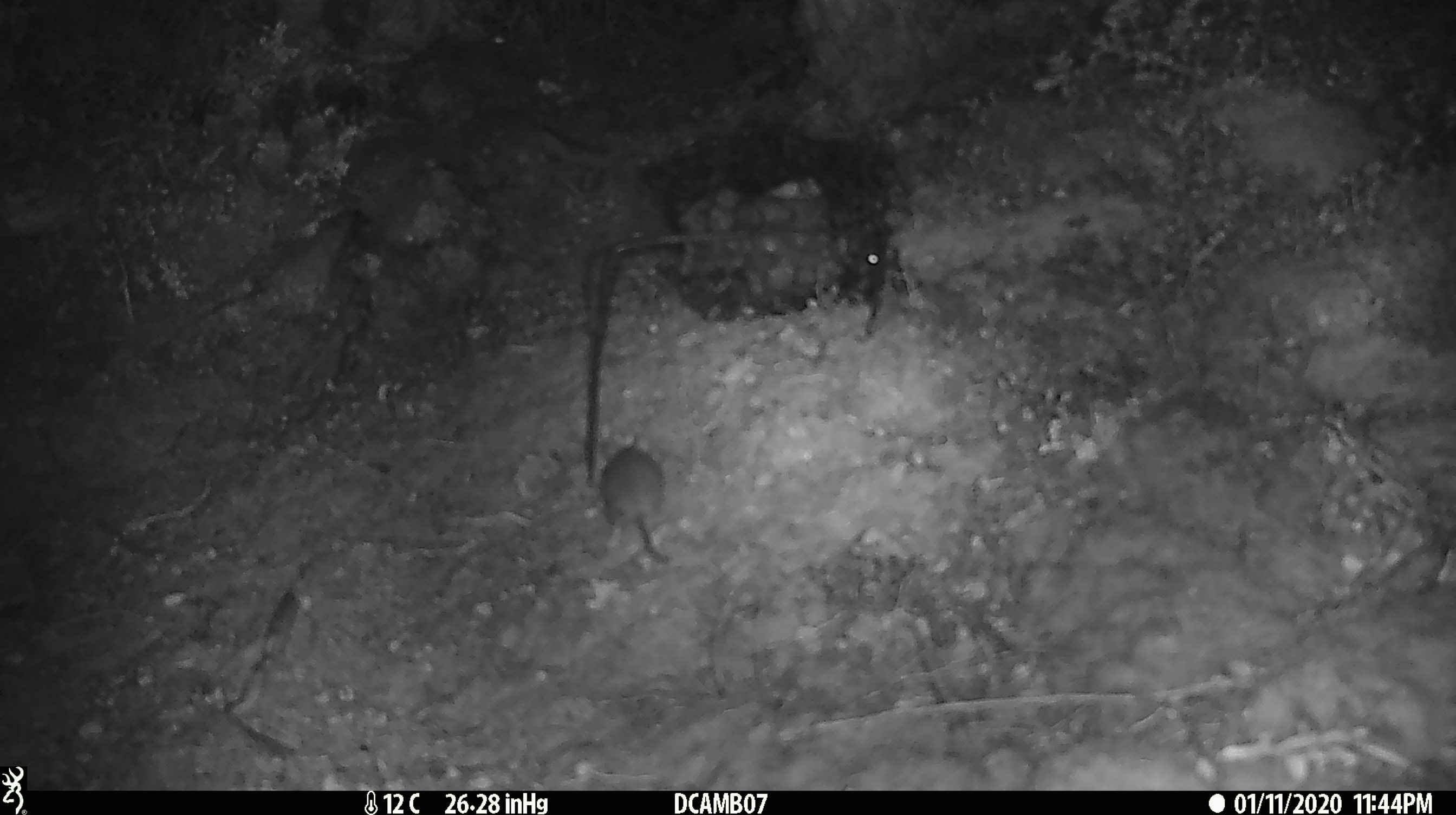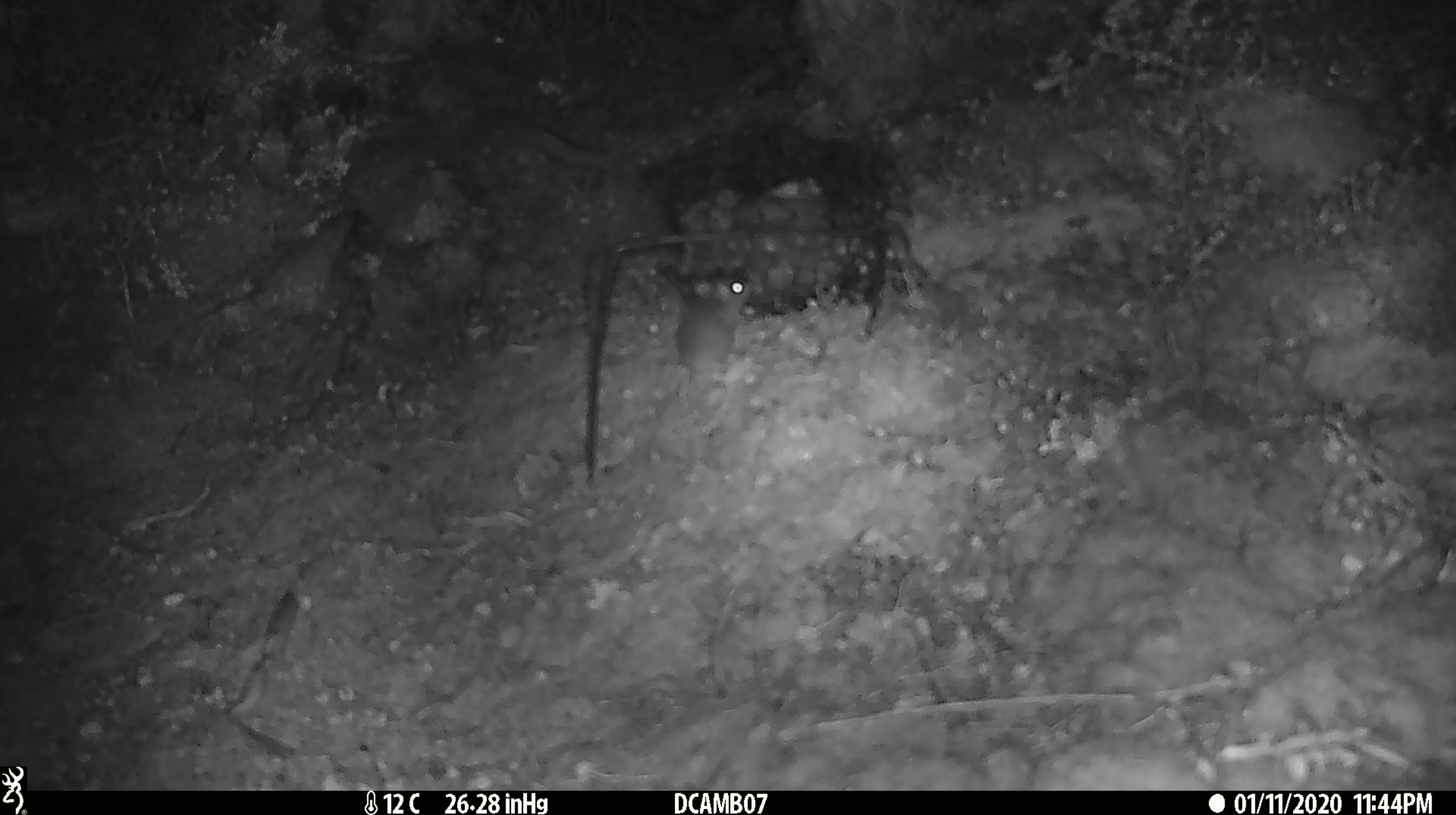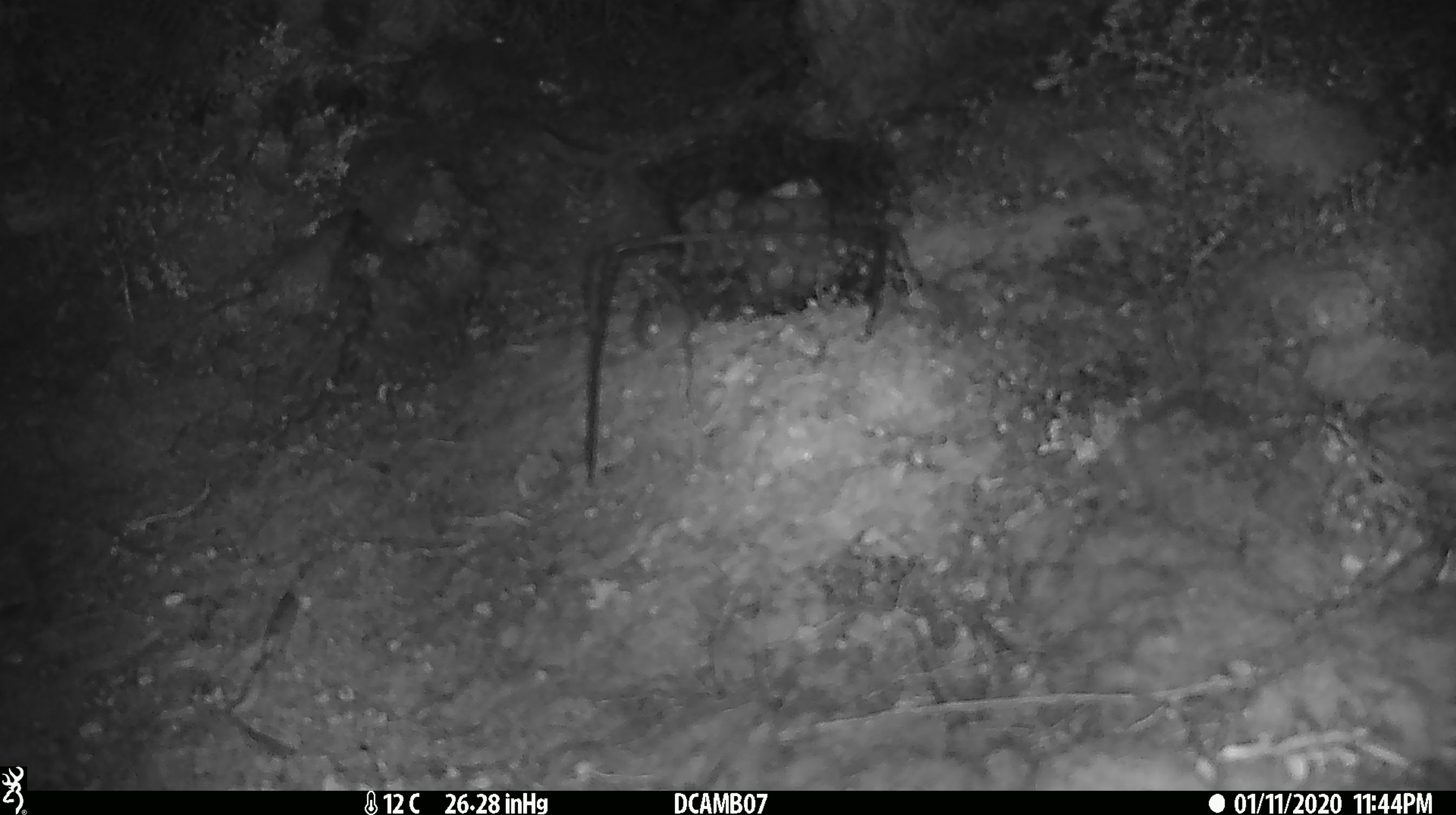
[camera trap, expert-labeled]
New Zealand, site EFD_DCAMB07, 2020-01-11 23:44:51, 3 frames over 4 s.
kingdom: Animalia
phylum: Chordata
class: Mammalia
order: Rodentia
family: Muridae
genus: Mus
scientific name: Mus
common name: mouse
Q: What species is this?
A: Mouse (Mus).